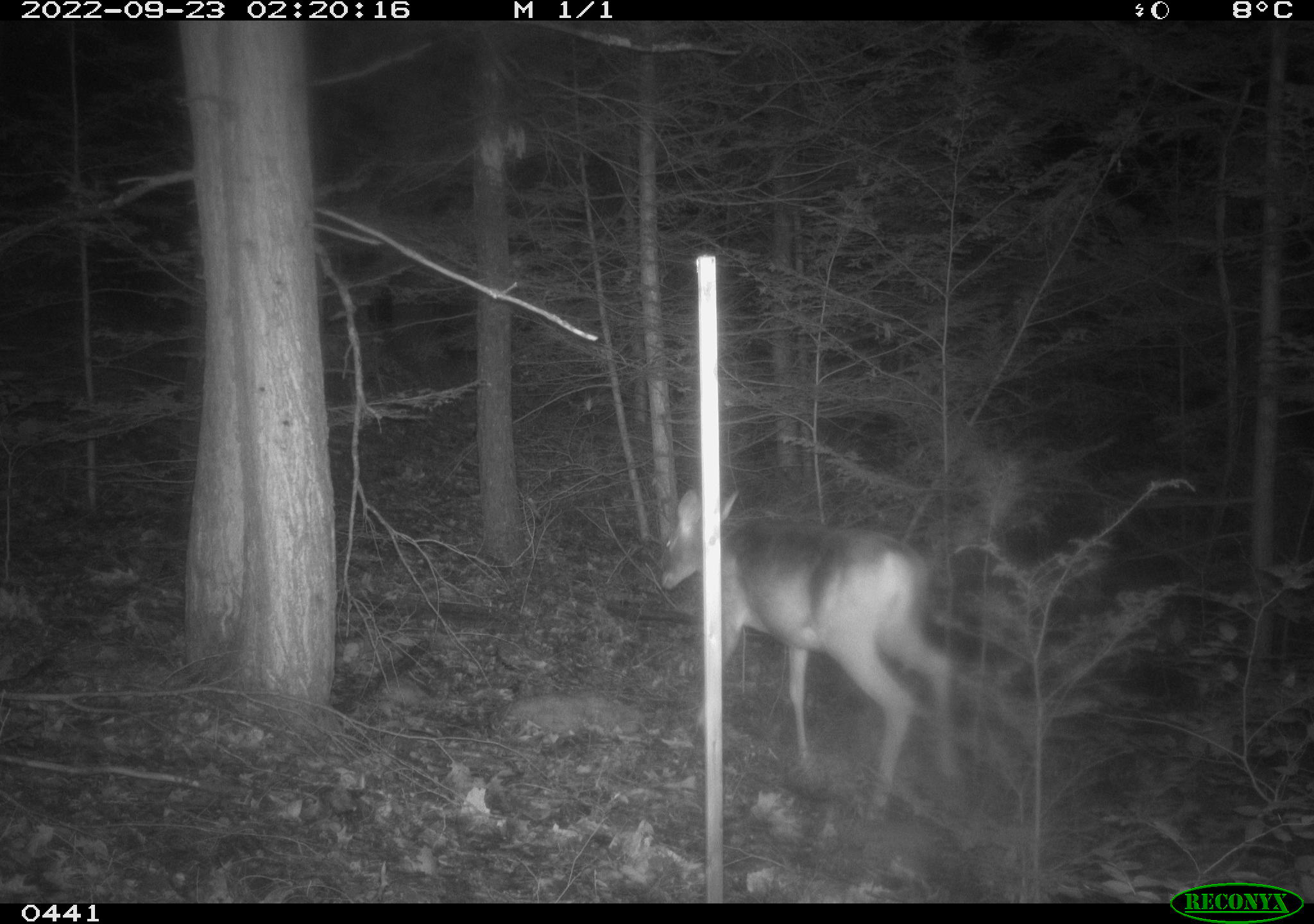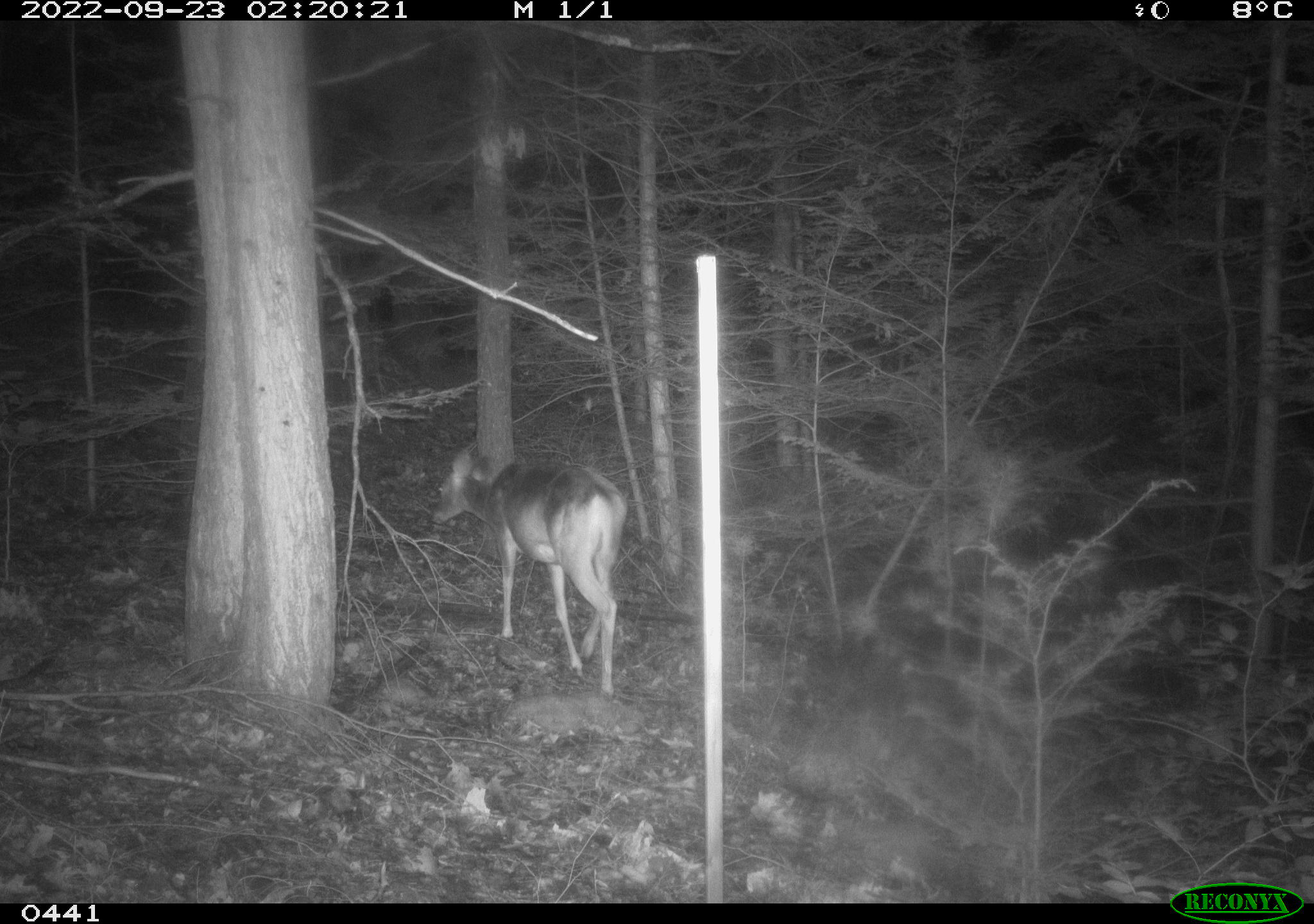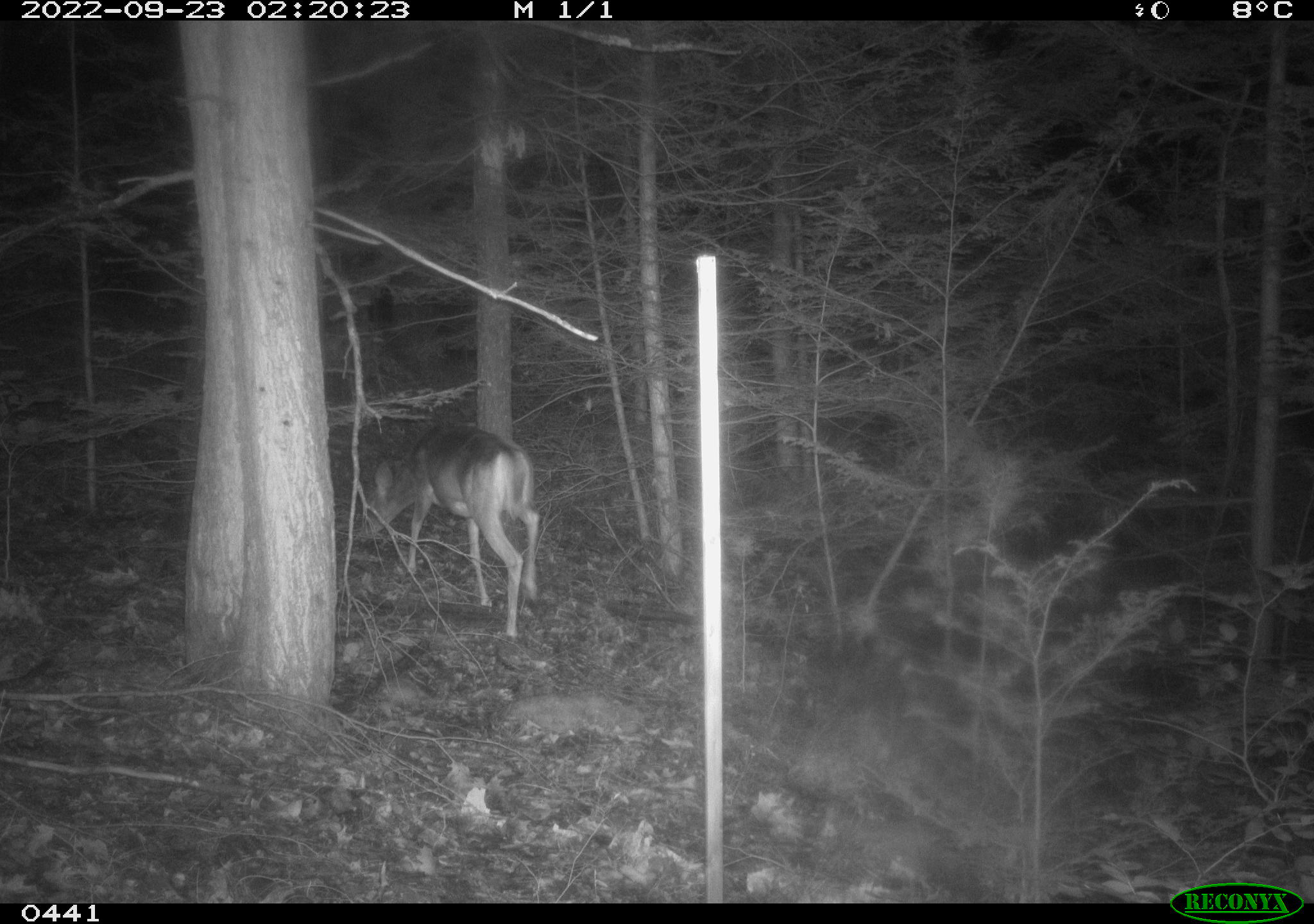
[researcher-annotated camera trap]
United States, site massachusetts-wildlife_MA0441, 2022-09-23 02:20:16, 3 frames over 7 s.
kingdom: Animalia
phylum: Chordata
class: Mammalia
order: Artiodactyla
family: Cervidae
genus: Odocoileus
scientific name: Odocoileus virginianus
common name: white-tailed deer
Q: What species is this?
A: White-tailed deer (Odocoileus virginianus).